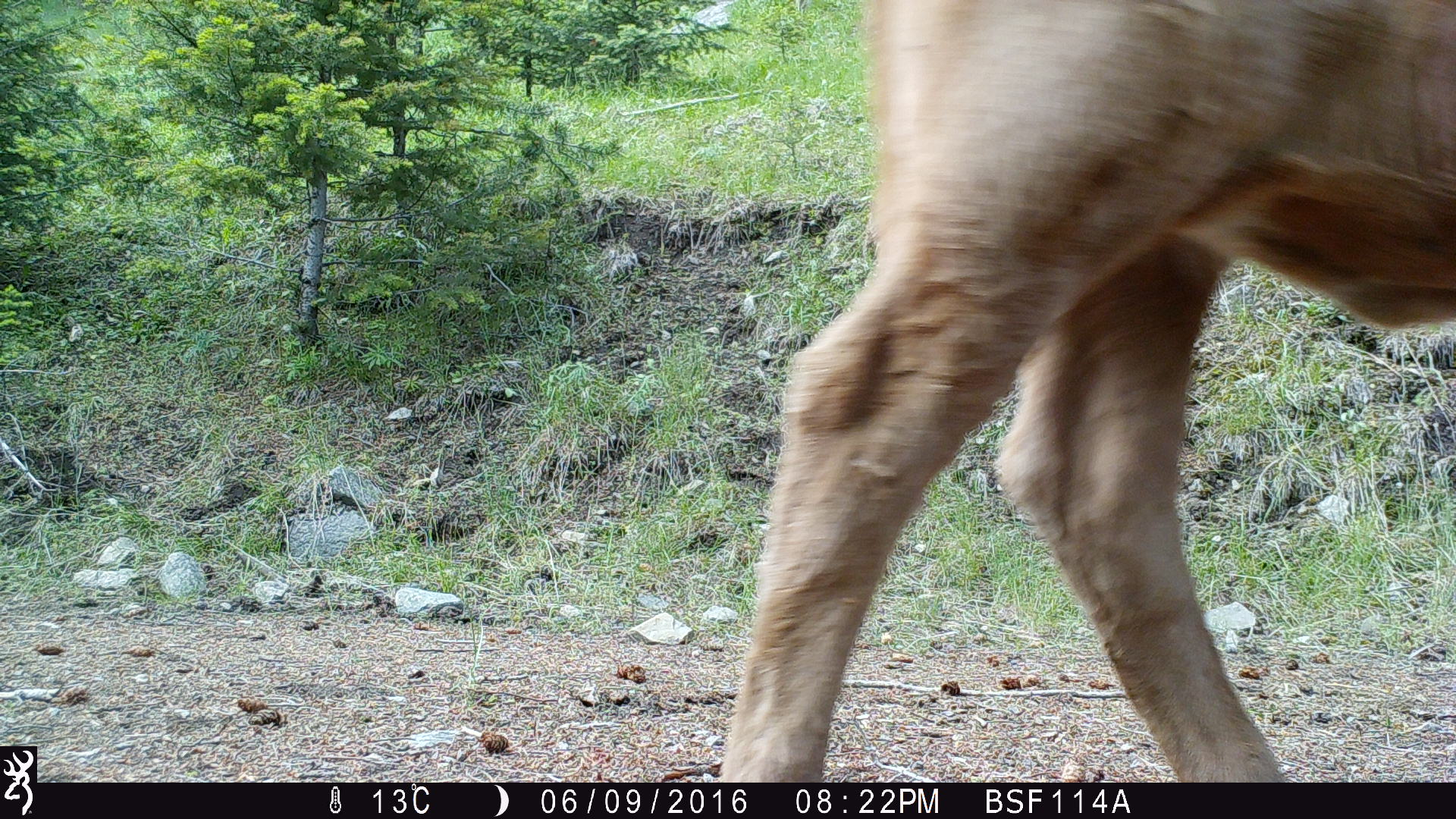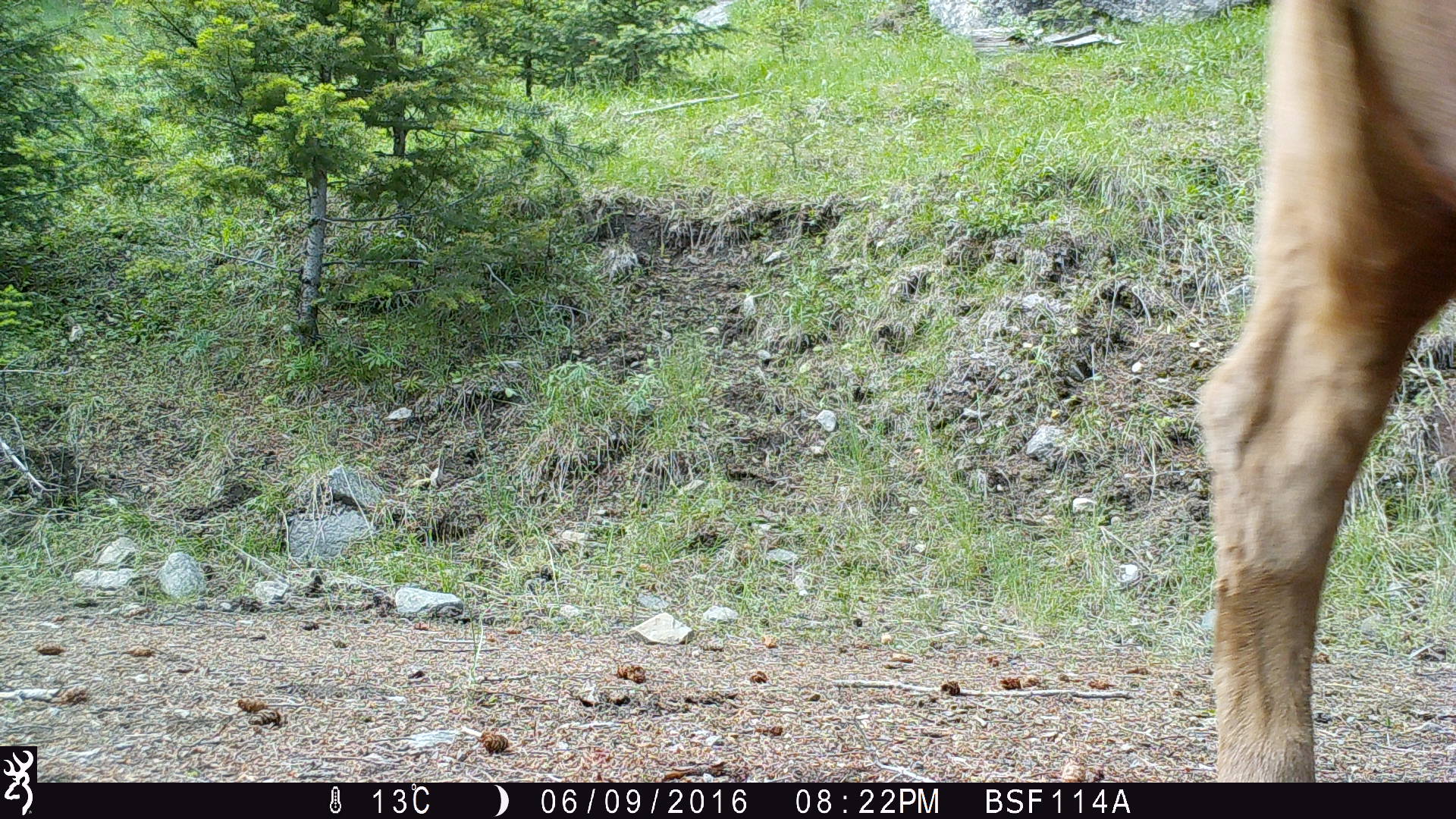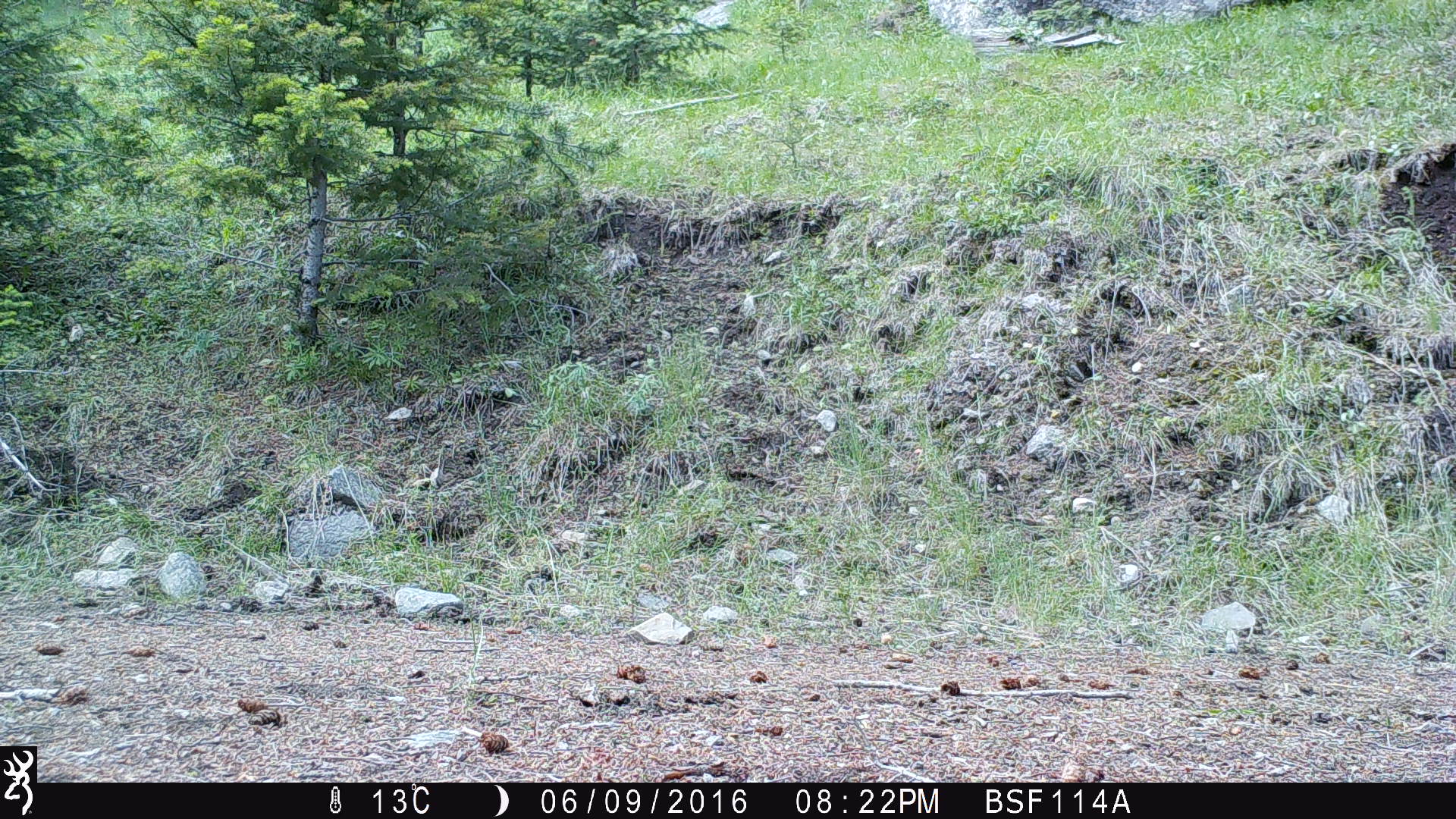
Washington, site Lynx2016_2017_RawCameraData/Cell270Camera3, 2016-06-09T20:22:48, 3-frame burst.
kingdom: Animalia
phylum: Chordata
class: Mammalia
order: Artiodactyla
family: Bovidae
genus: Bos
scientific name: Bos taurus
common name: domestic cattle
Domestic cattle (Bos taurus). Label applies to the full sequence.